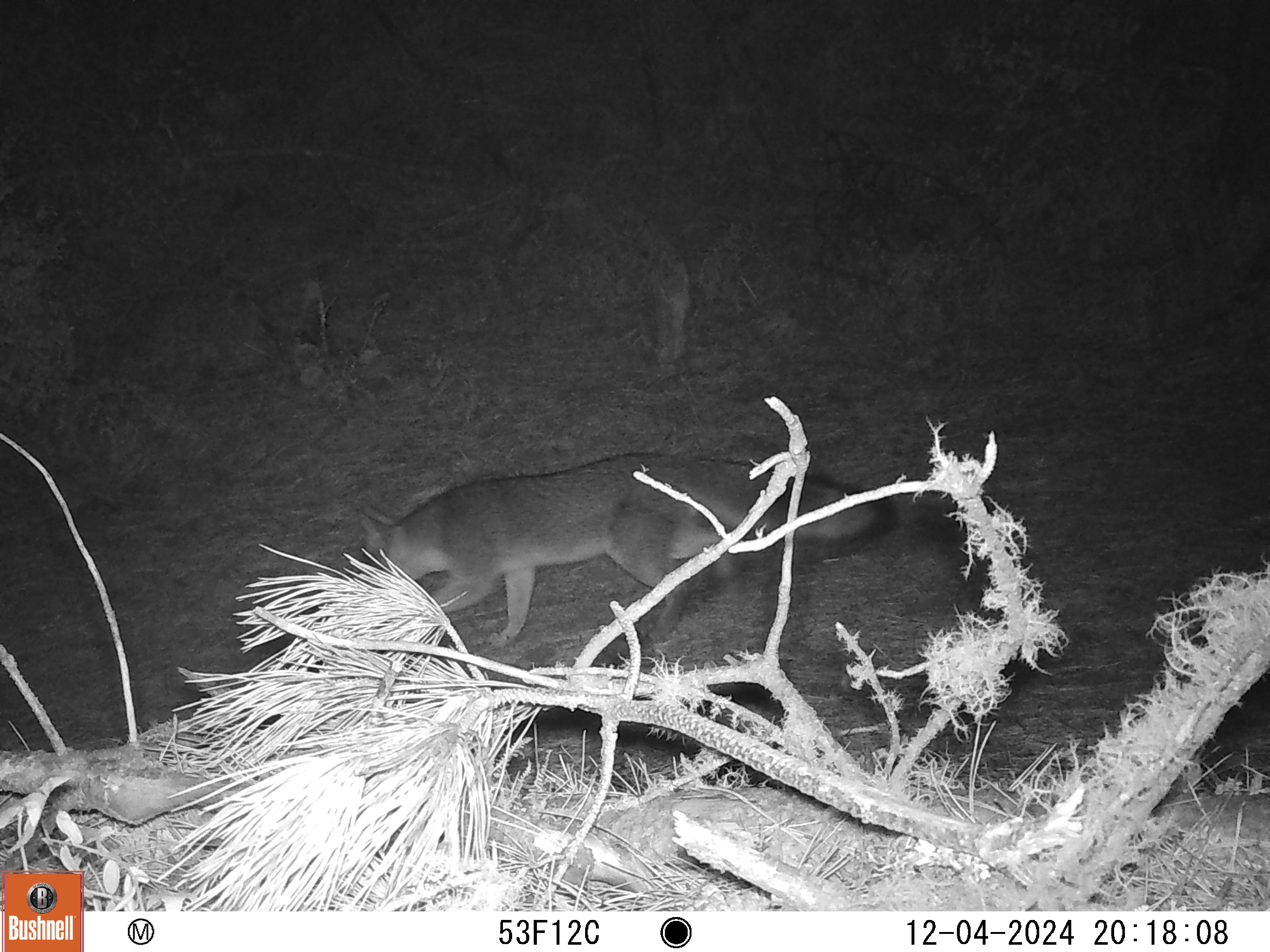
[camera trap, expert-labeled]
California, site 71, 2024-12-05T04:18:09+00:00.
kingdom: Animalia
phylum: Chordata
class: Mammalia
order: Carnivora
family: Canidae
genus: Urocyon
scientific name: Urocyon cinereoargenteus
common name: gray fox